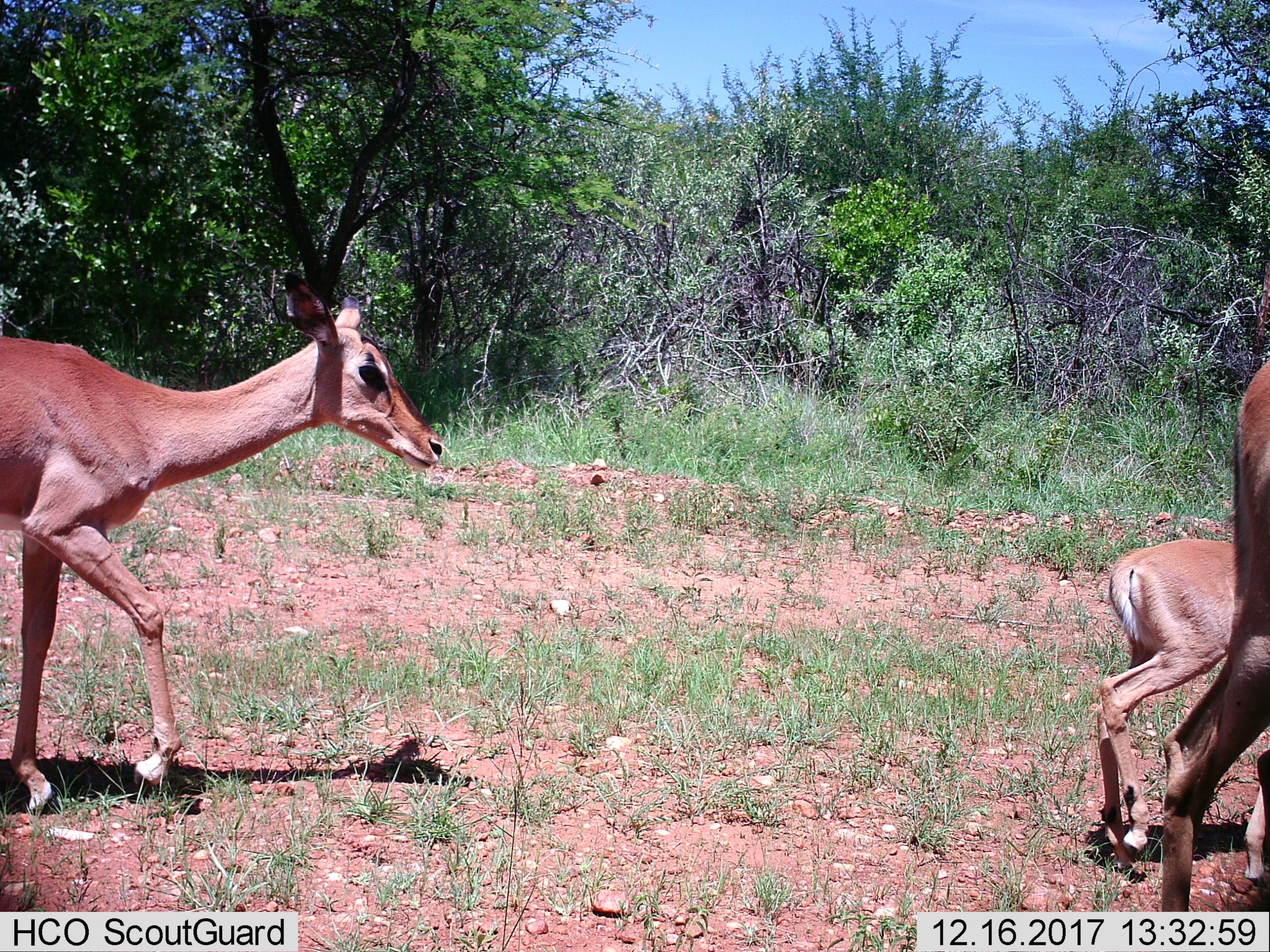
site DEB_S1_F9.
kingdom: Animalia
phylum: Chordata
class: Mammalia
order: Artiodactyla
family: Bovidae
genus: Aepyceros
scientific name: Aepyceros melampus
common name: impala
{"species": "impala (Aepyceros melampus)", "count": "3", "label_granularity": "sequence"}